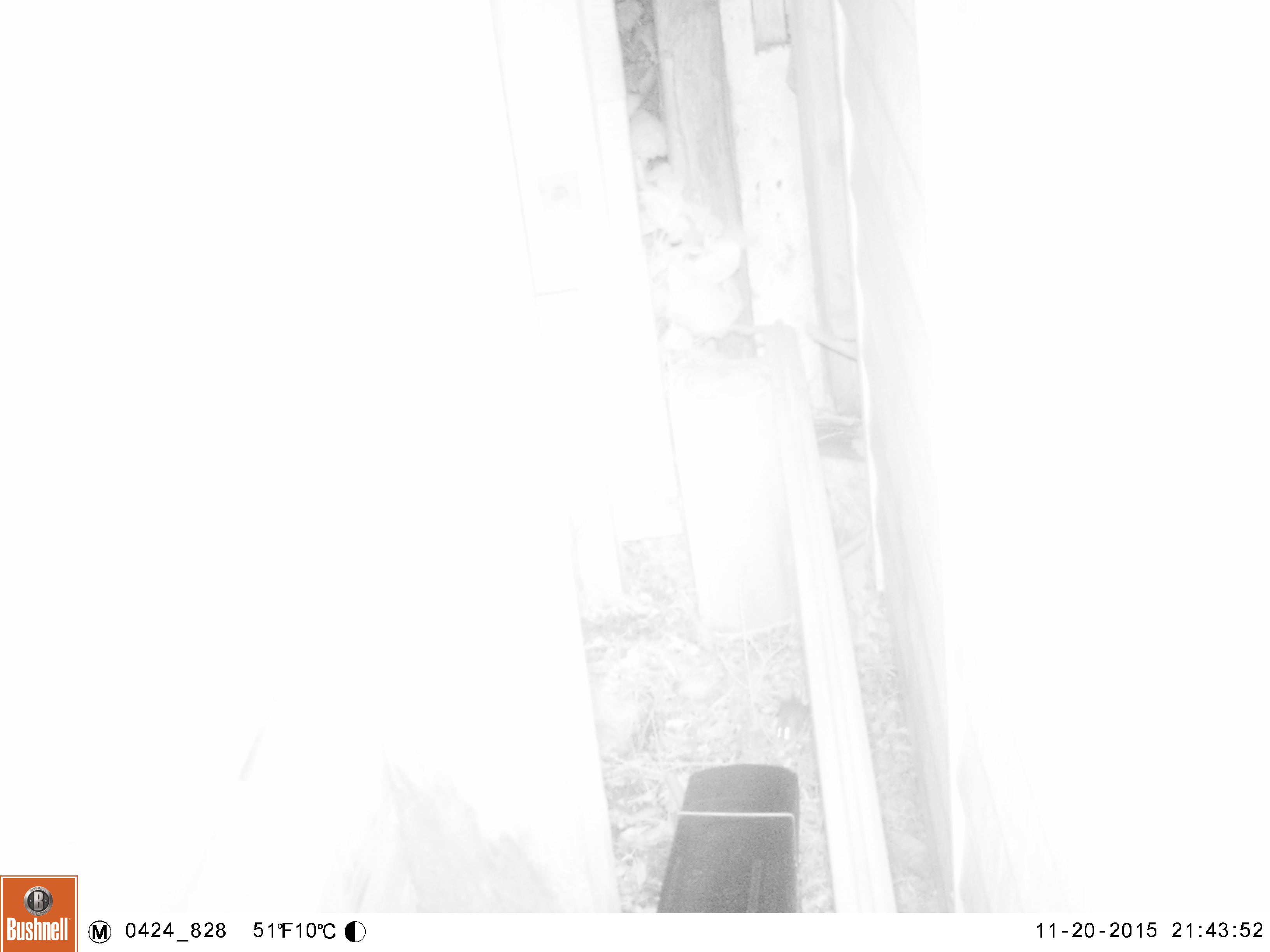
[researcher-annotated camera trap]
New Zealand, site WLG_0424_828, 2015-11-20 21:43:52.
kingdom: Animalia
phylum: Chordata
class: Mammalia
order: Rodentia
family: Muridae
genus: Mus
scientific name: Mus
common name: mouse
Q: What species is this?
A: Mouse (Mus).